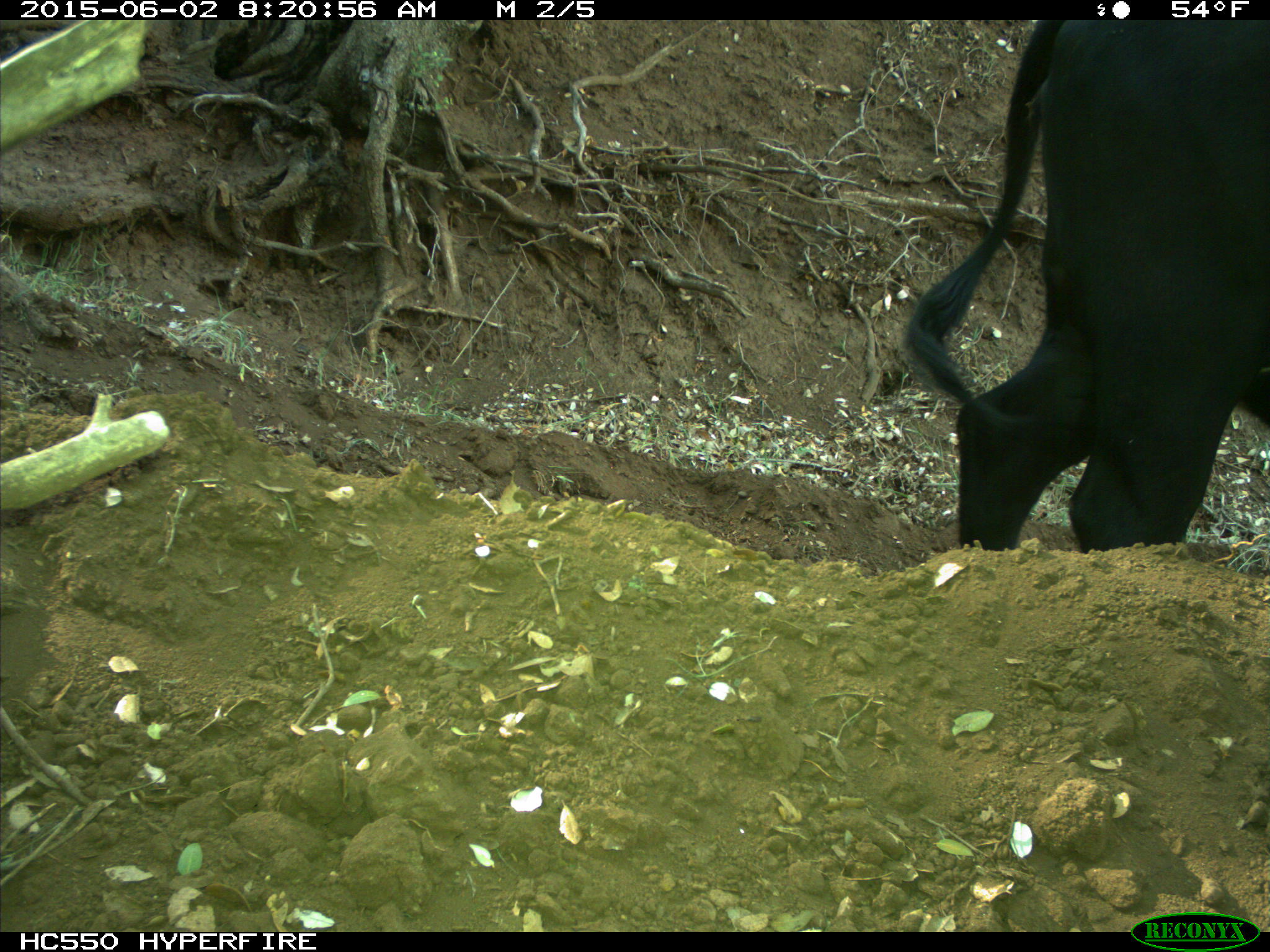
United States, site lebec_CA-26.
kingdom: Animalia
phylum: Chordata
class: Mammalia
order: Artiodactyla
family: Bovidae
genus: Bos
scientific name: Bos taurus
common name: domestic cow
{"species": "Bos taurus (domestic cow)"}